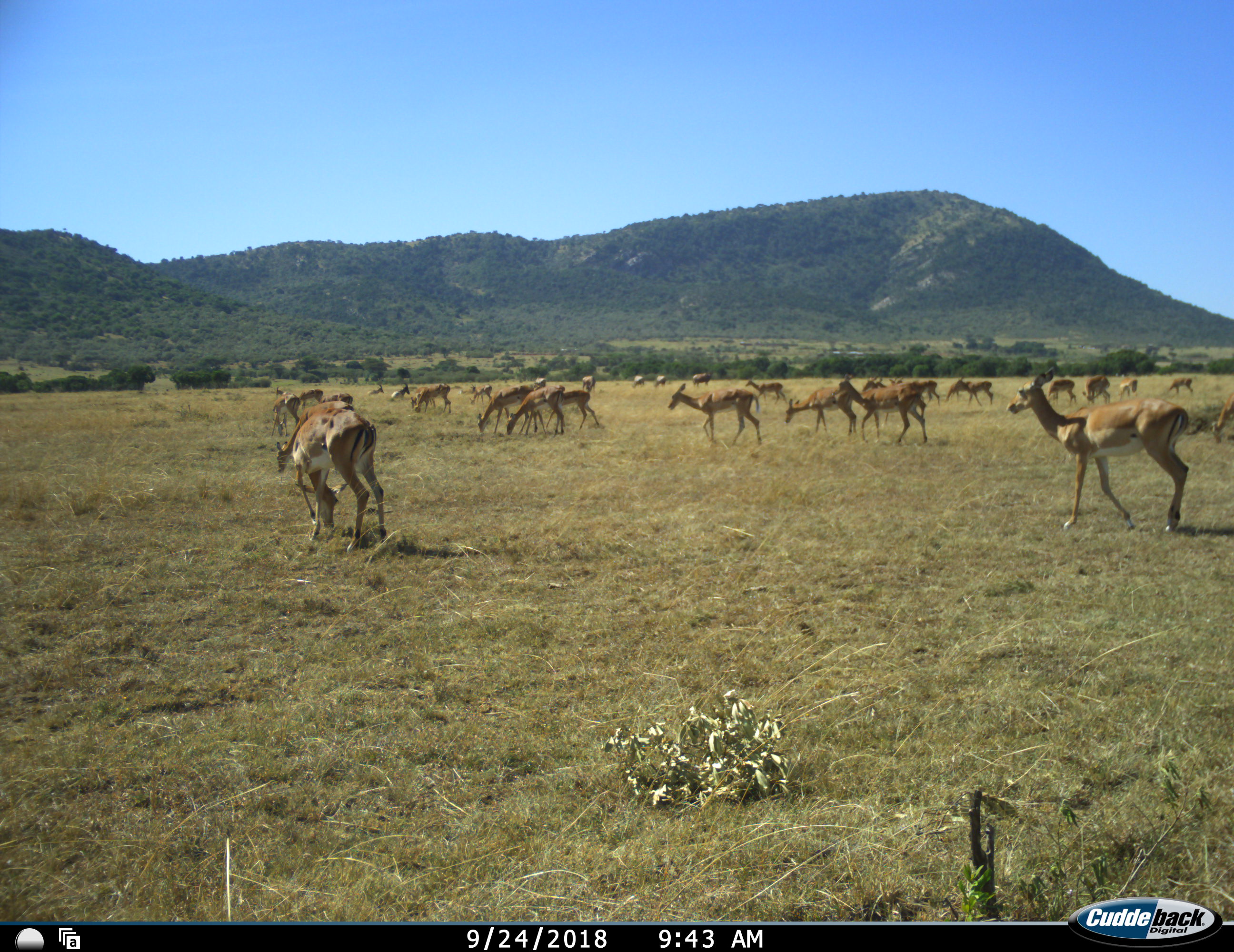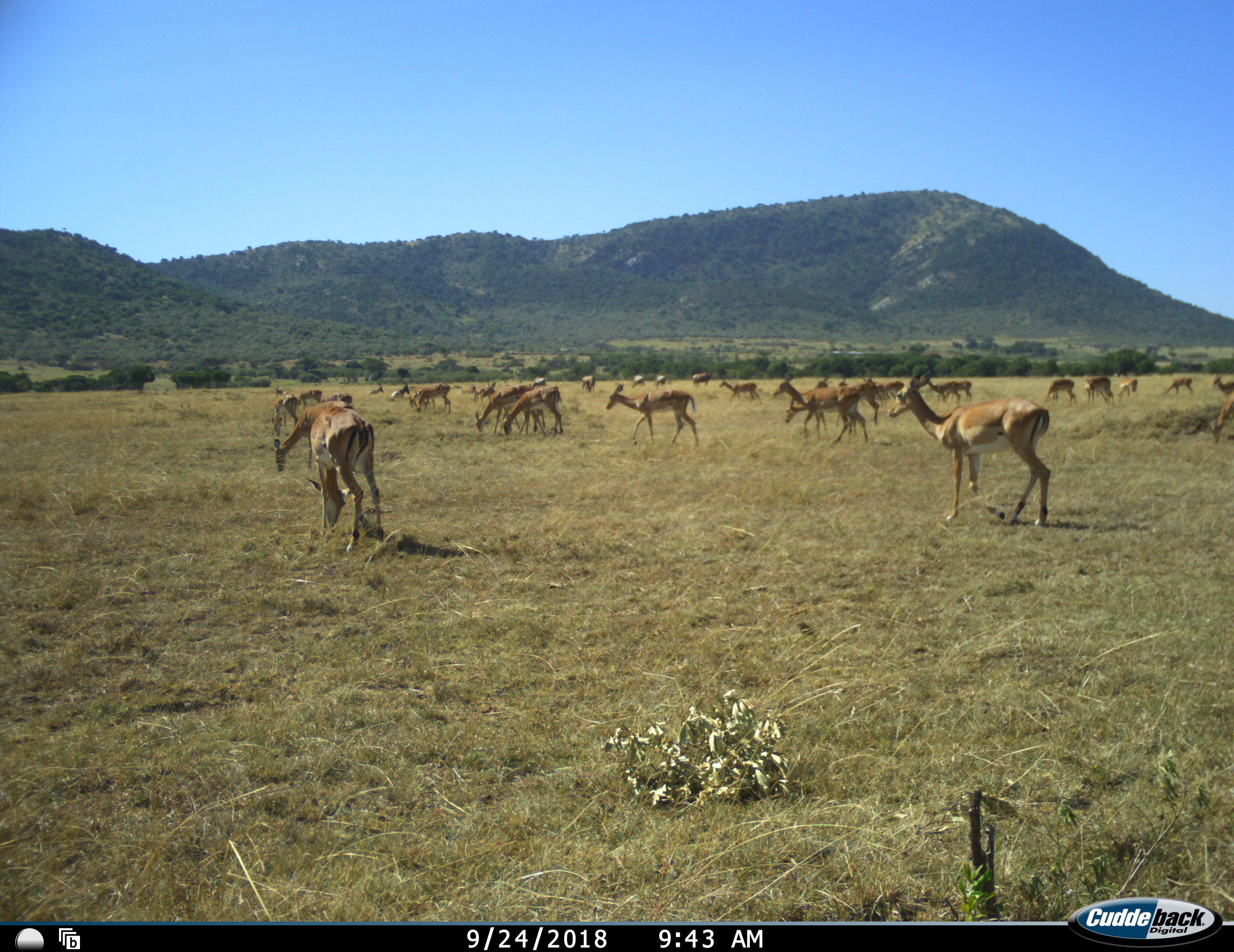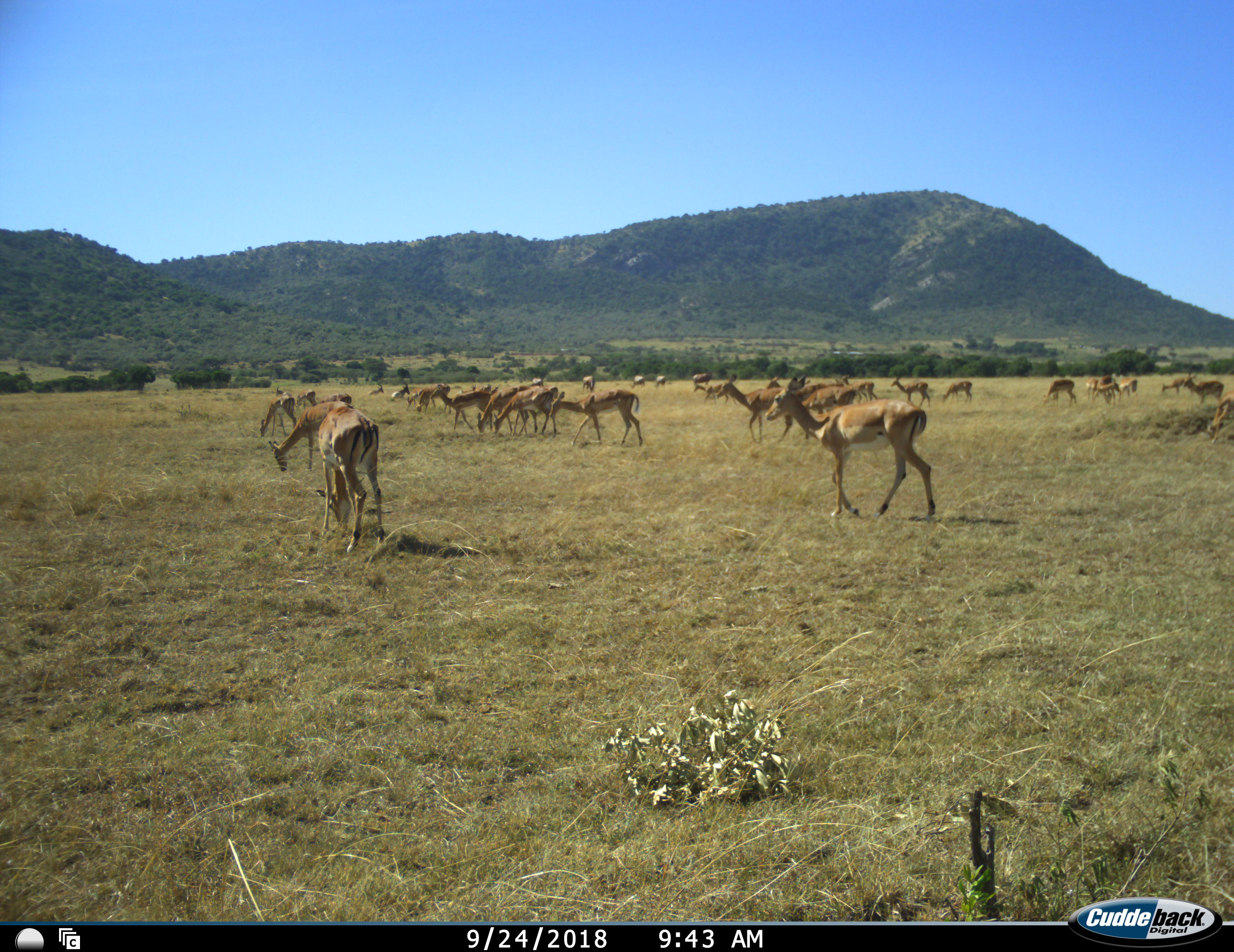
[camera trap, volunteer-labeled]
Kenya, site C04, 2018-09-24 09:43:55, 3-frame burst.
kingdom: Animalia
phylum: Chordata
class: Mammalia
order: Artiodactyla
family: Bovidae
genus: Aepyceros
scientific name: Aepyceros melampus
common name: impala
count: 11-50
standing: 38%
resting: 12%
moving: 88%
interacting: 0%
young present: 0%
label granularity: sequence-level